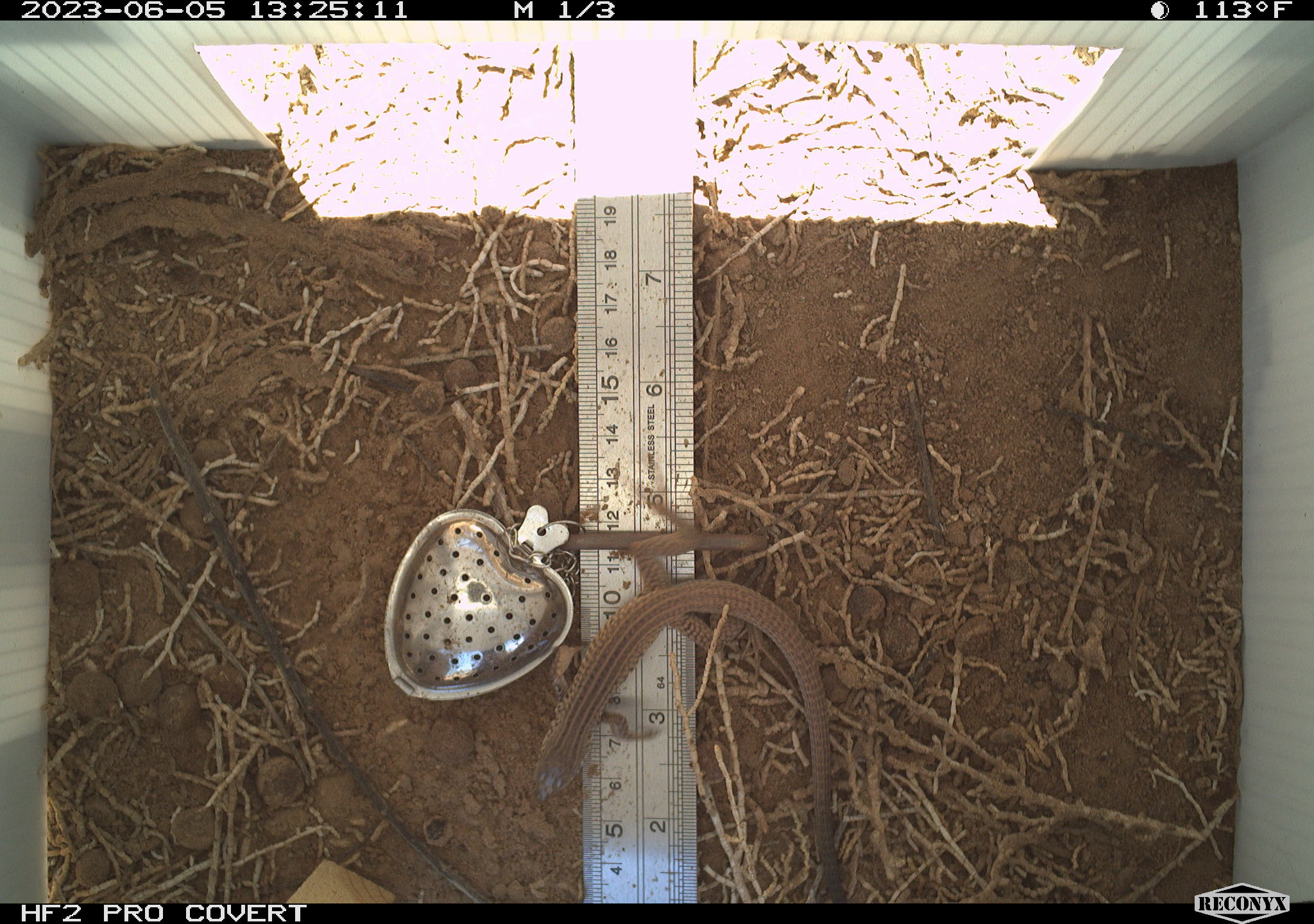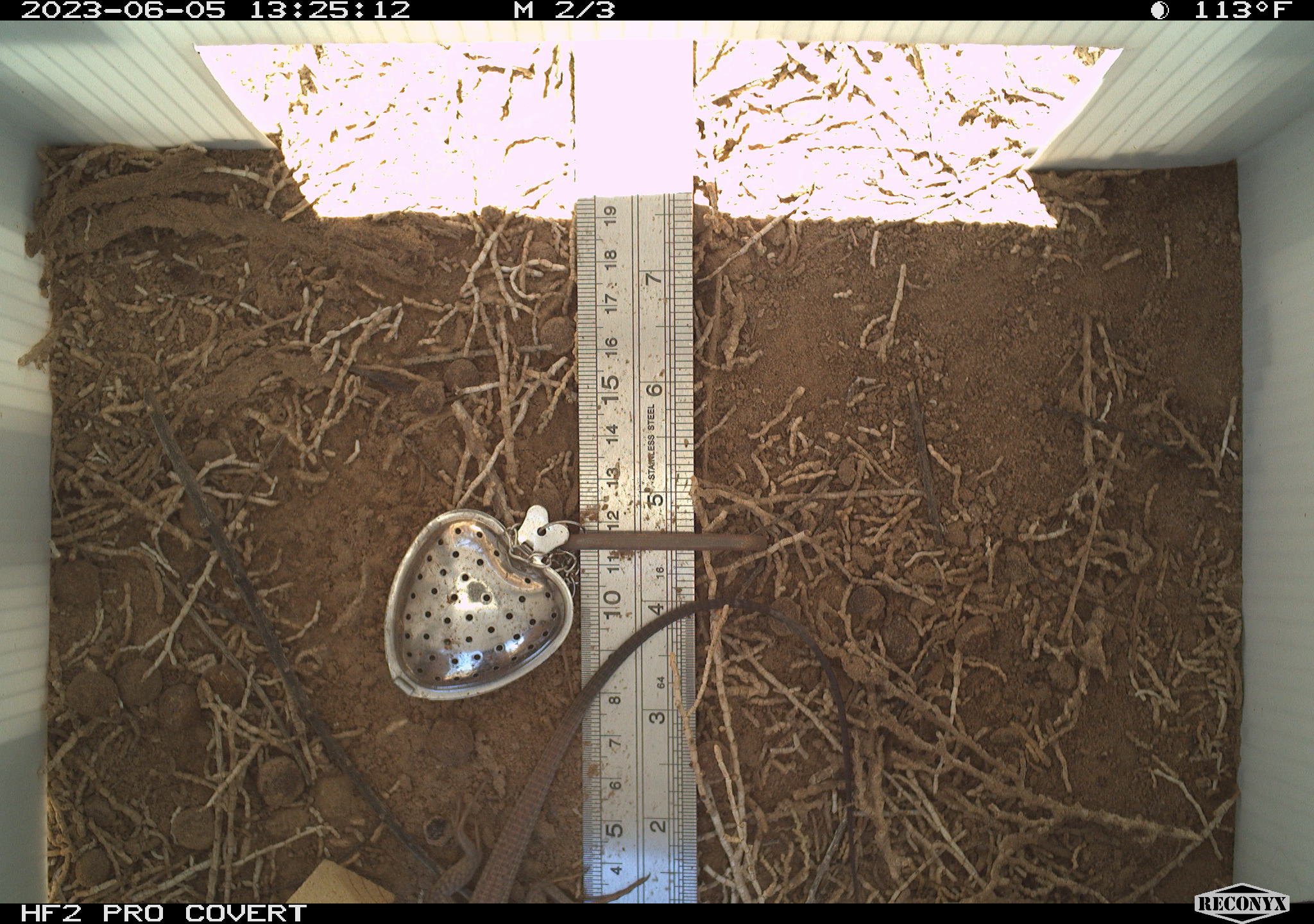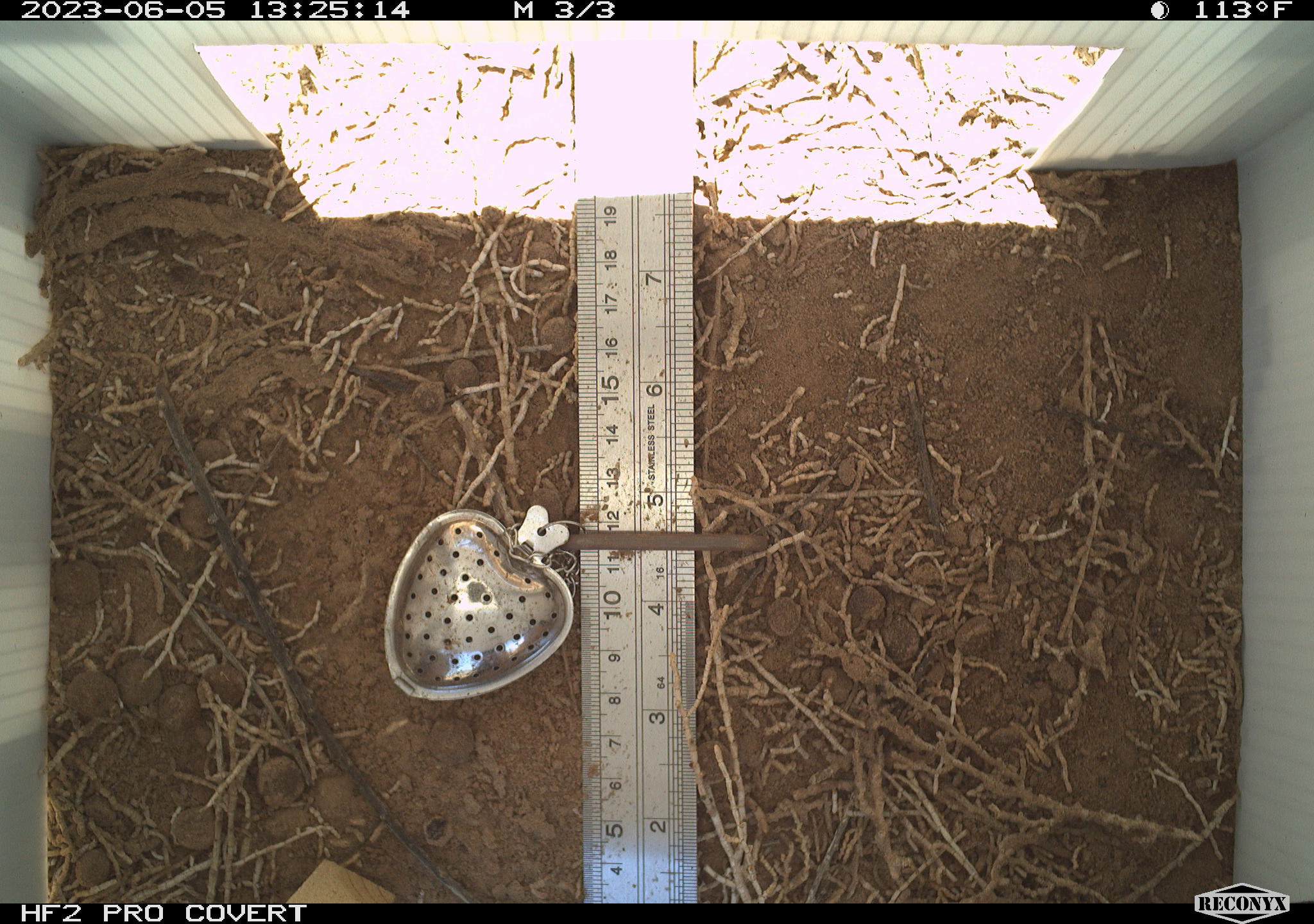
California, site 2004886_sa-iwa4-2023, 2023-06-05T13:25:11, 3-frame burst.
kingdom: Animalia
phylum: Chordata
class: Reptilia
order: Squamata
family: Teiidae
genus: Aspidoscelis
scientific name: Aspidoscelis tigris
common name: western whiptail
Western whiptail (Aspidoscelis tigris).